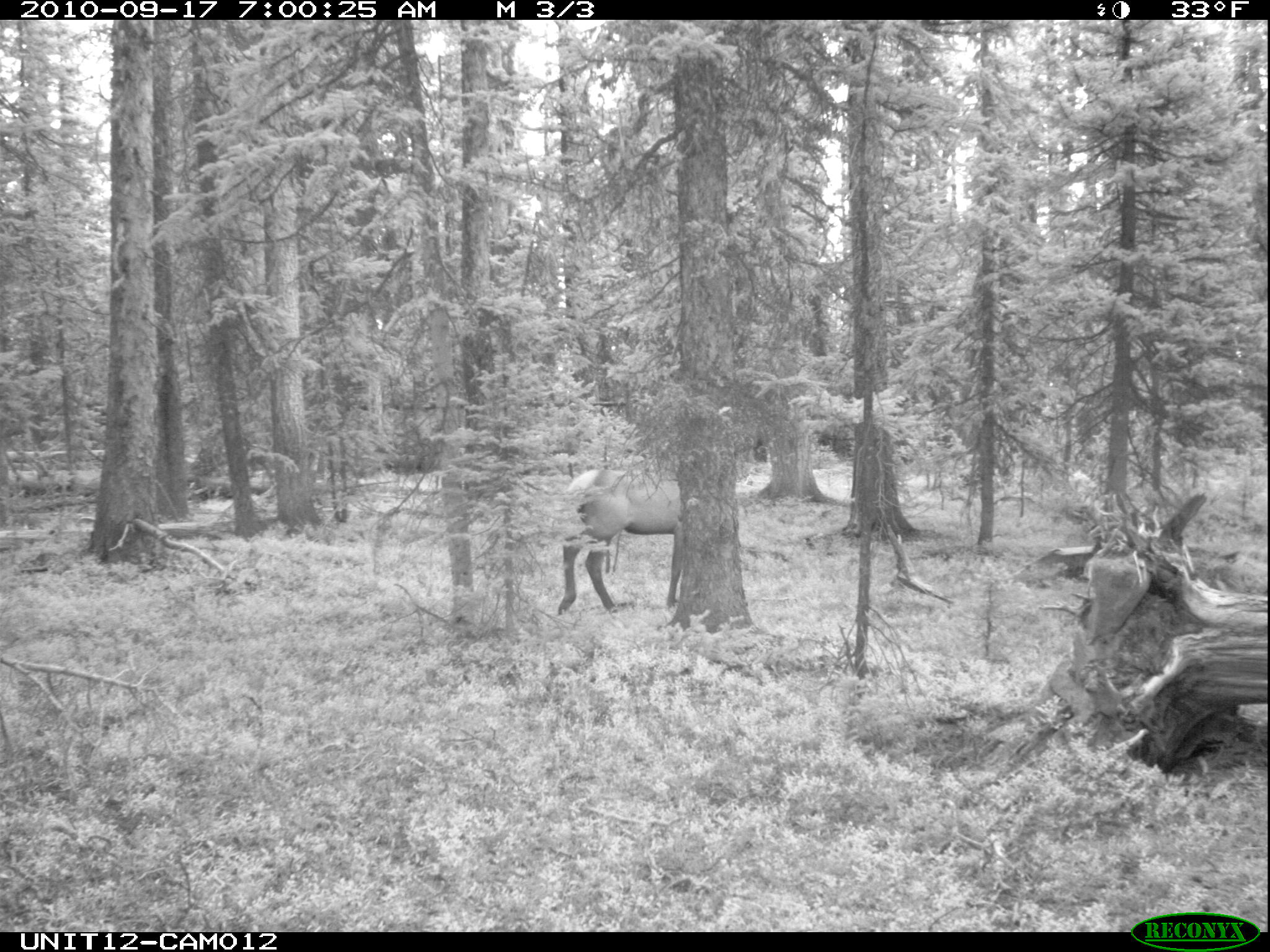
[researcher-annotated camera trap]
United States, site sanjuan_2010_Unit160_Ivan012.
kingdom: Animalia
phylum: Chordata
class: Mammalia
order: Artiodactyla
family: Cervidae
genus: Cervus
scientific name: Cervus elaphus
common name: red deer